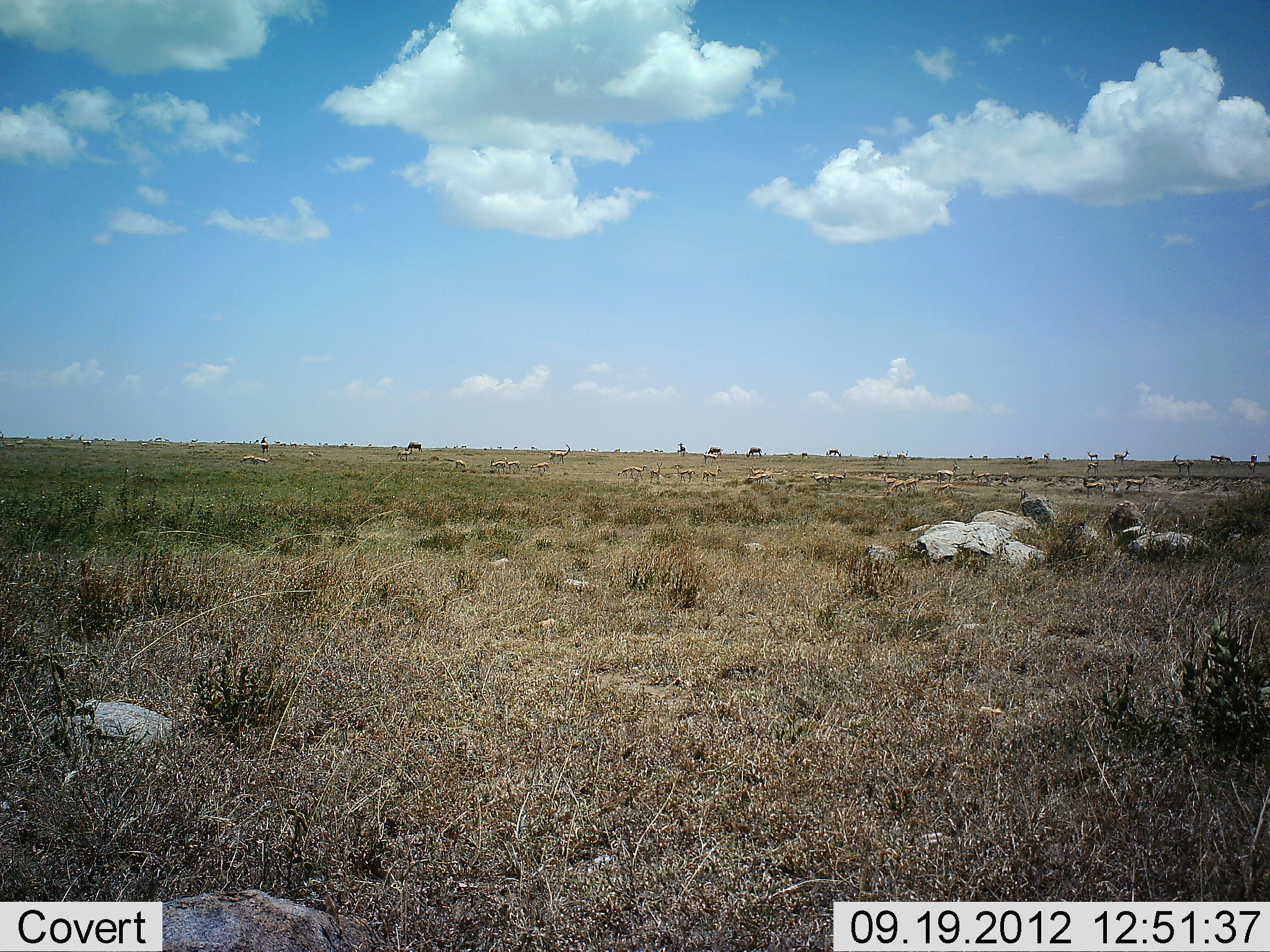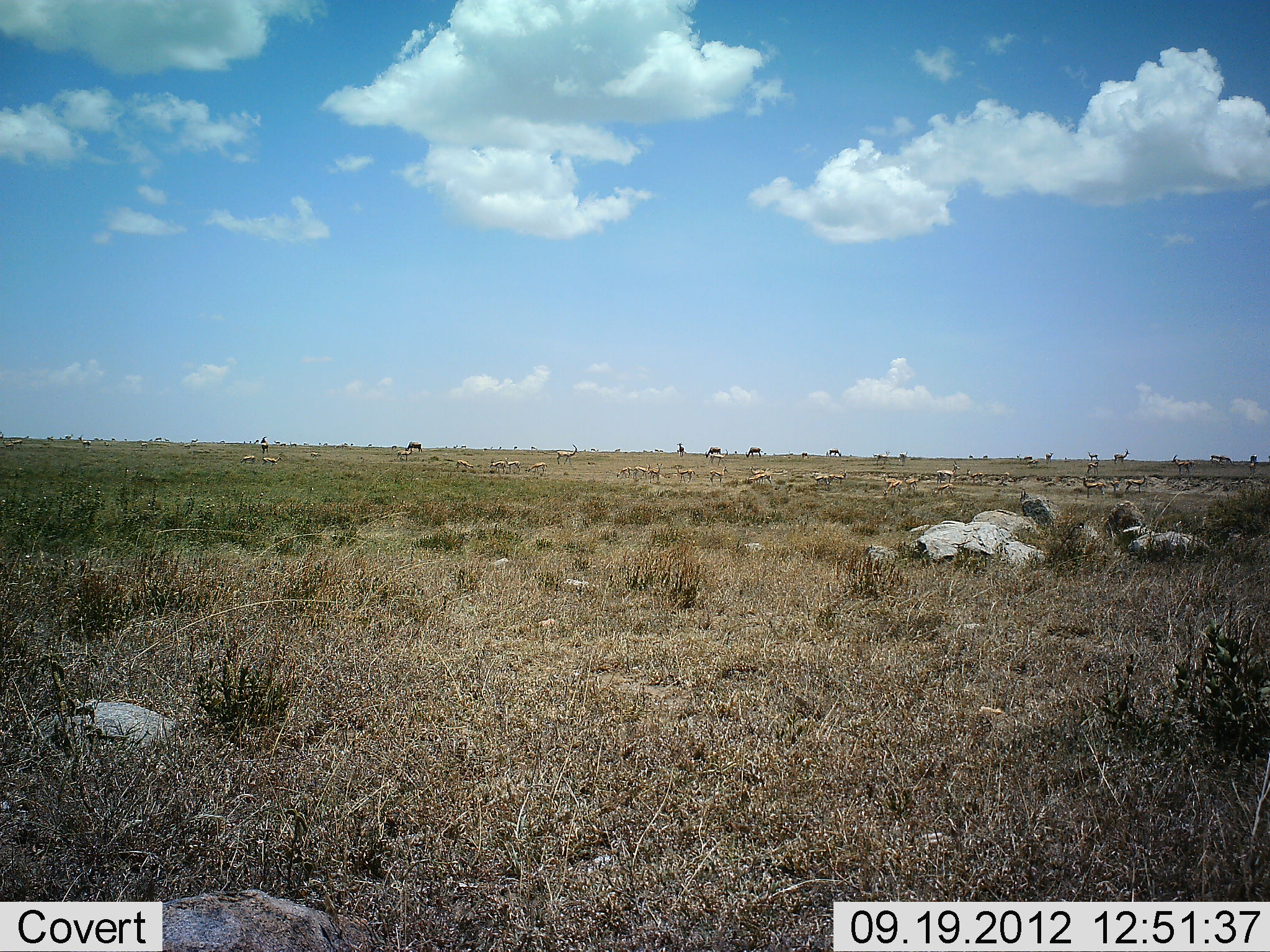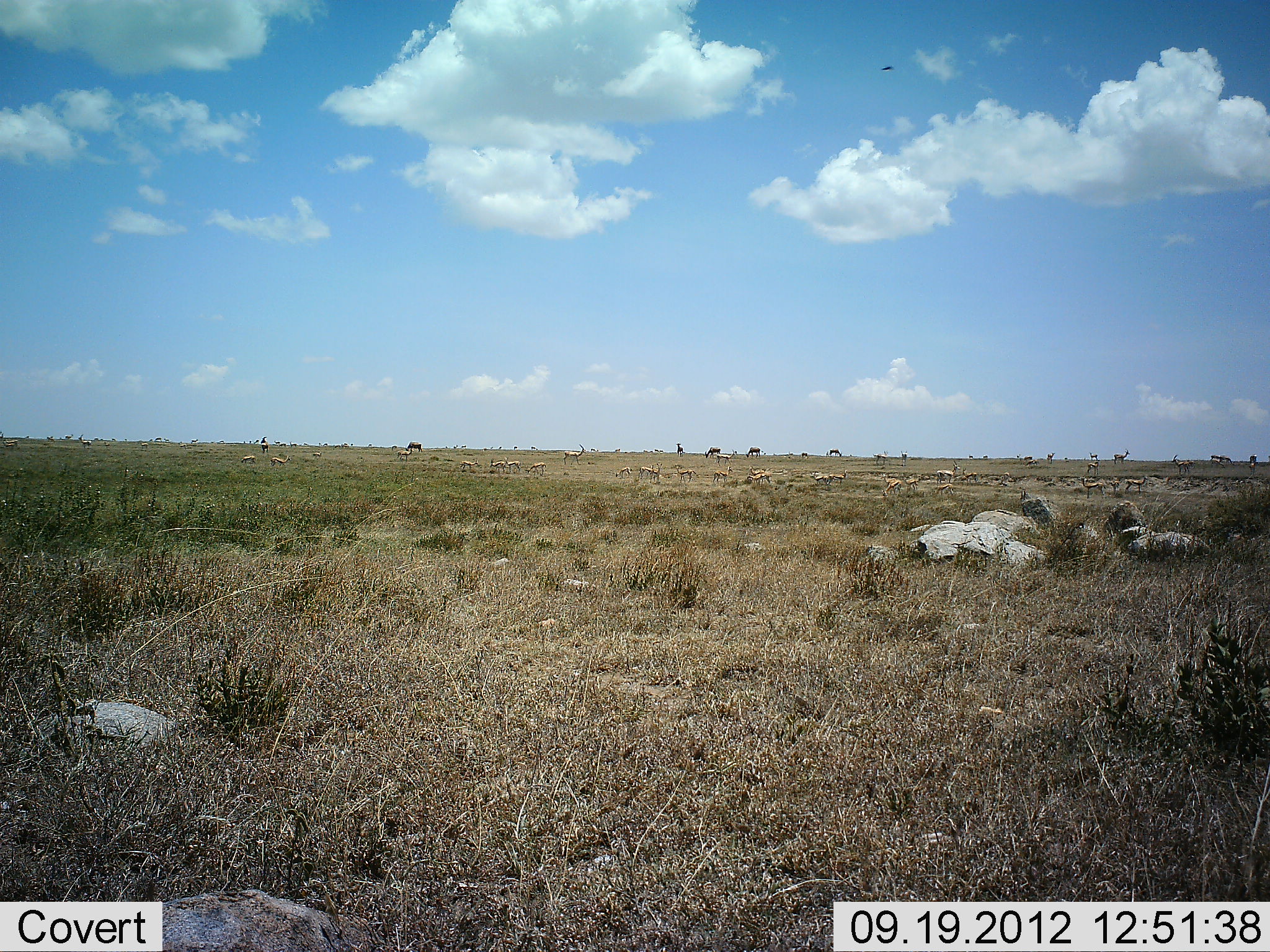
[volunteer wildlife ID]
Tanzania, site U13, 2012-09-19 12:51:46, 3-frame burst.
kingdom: Animalia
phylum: Chordata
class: Mammalia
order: Artiodactyla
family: Bovidae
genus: Eudorcas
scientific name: Eudorcas thomsonii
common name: thomson's gazelle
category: gazellethomsons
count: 11-50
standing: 88%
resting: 0%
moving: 38%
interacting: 0%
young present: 0%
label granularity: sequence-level